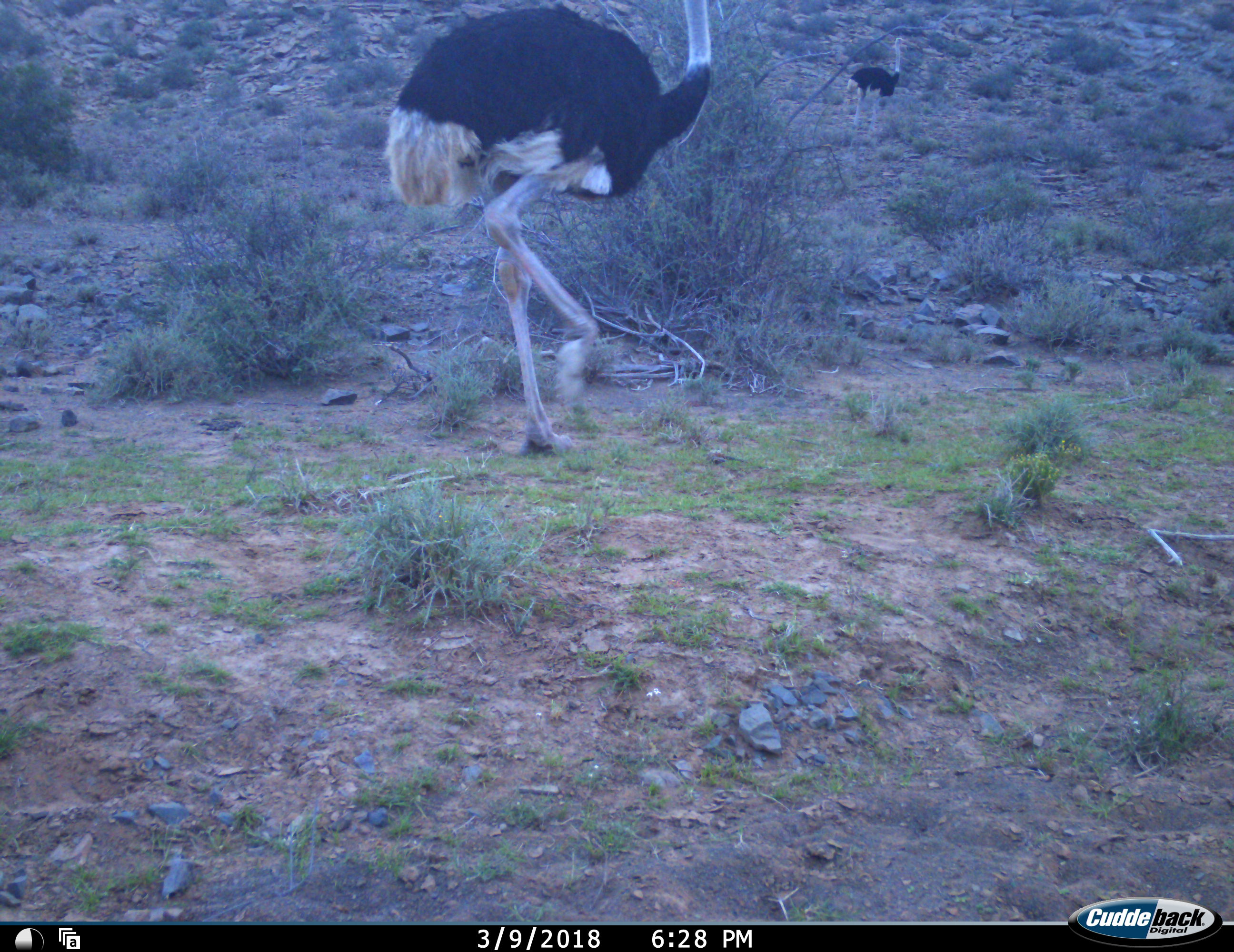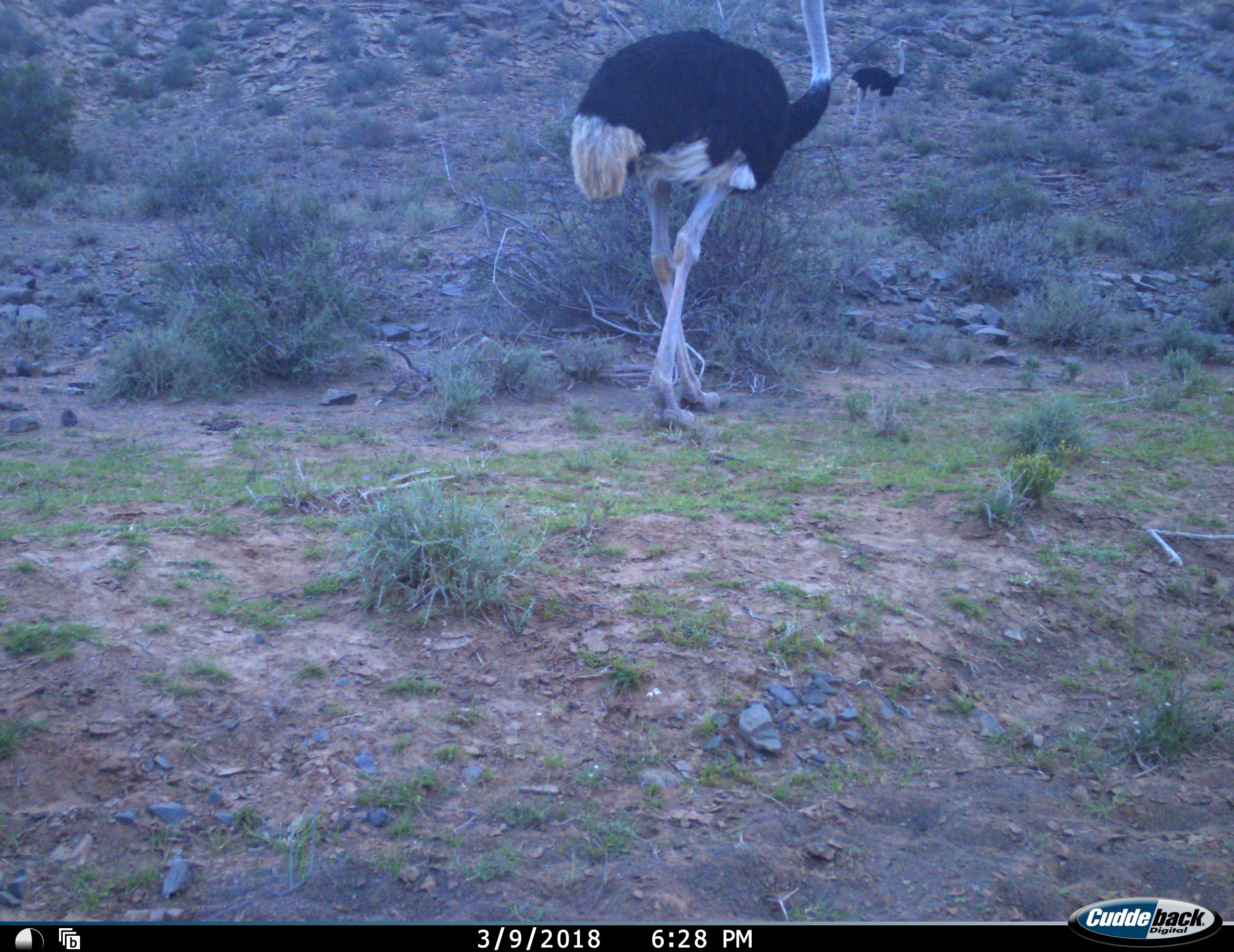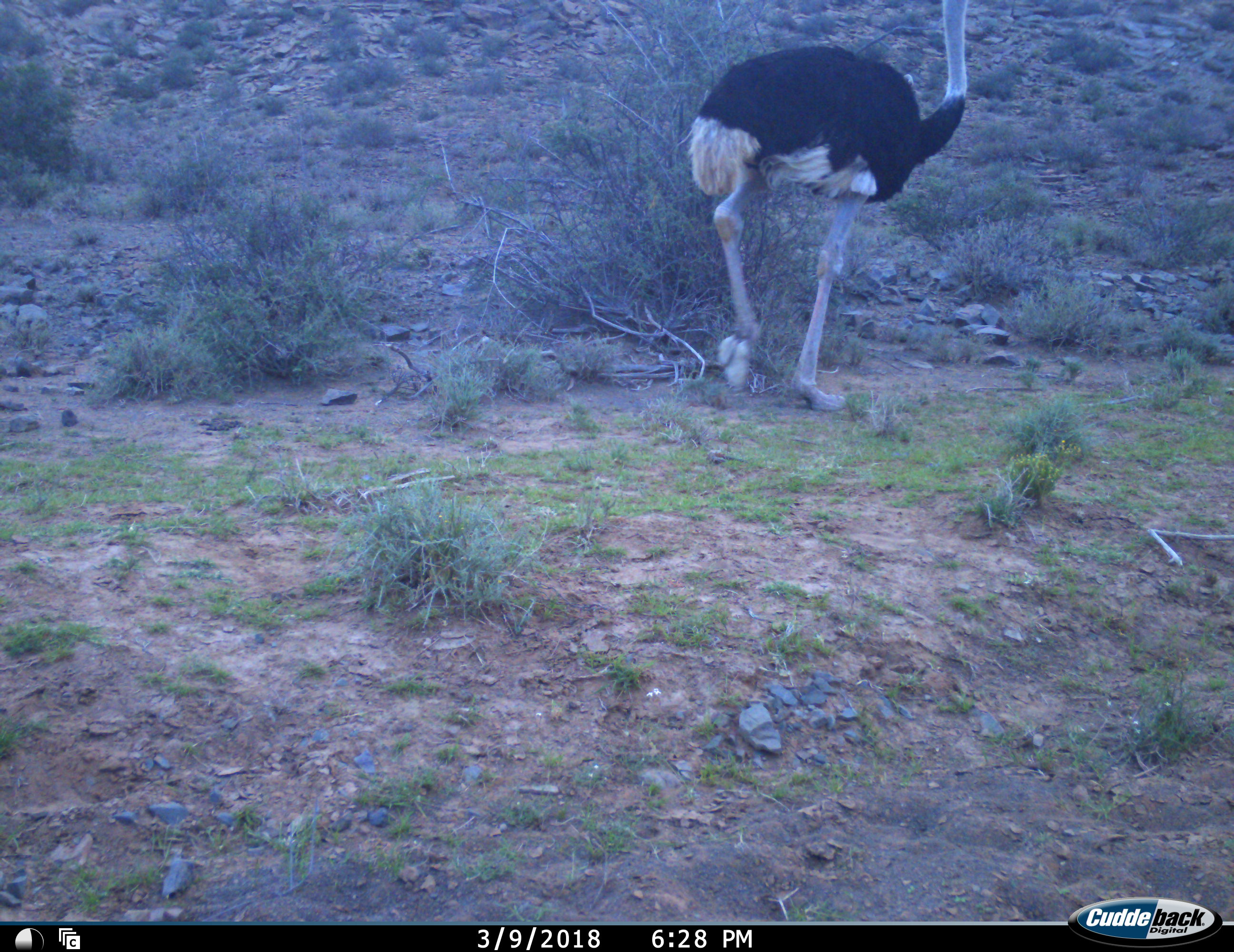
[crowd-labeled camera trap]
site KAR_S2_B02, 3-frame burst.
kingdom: Animalia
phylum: Chordata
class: Aves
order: Struthioniformes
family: Struthionidae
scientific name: Struthionidae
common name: ostrich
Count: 2.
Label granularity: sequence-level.